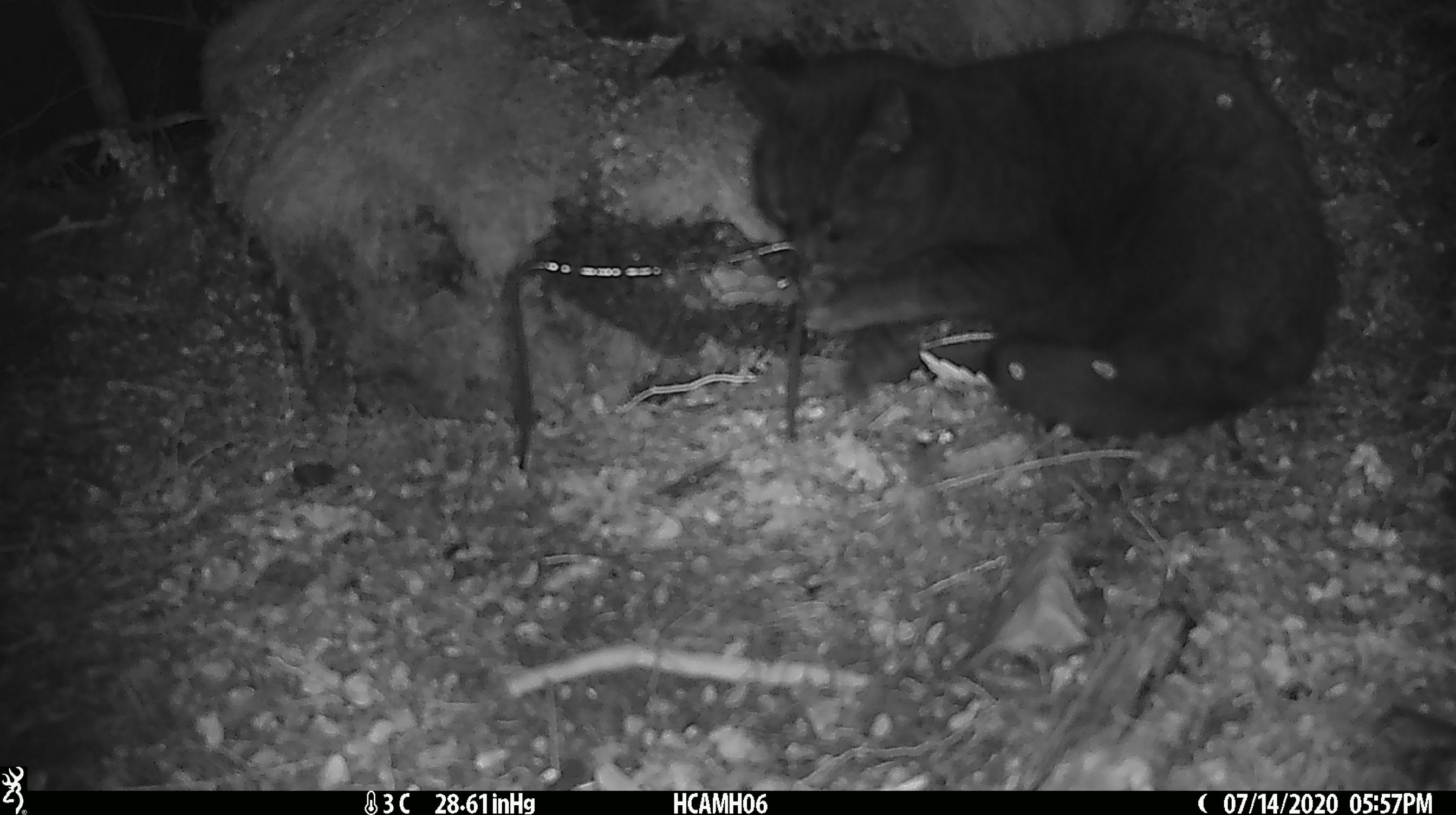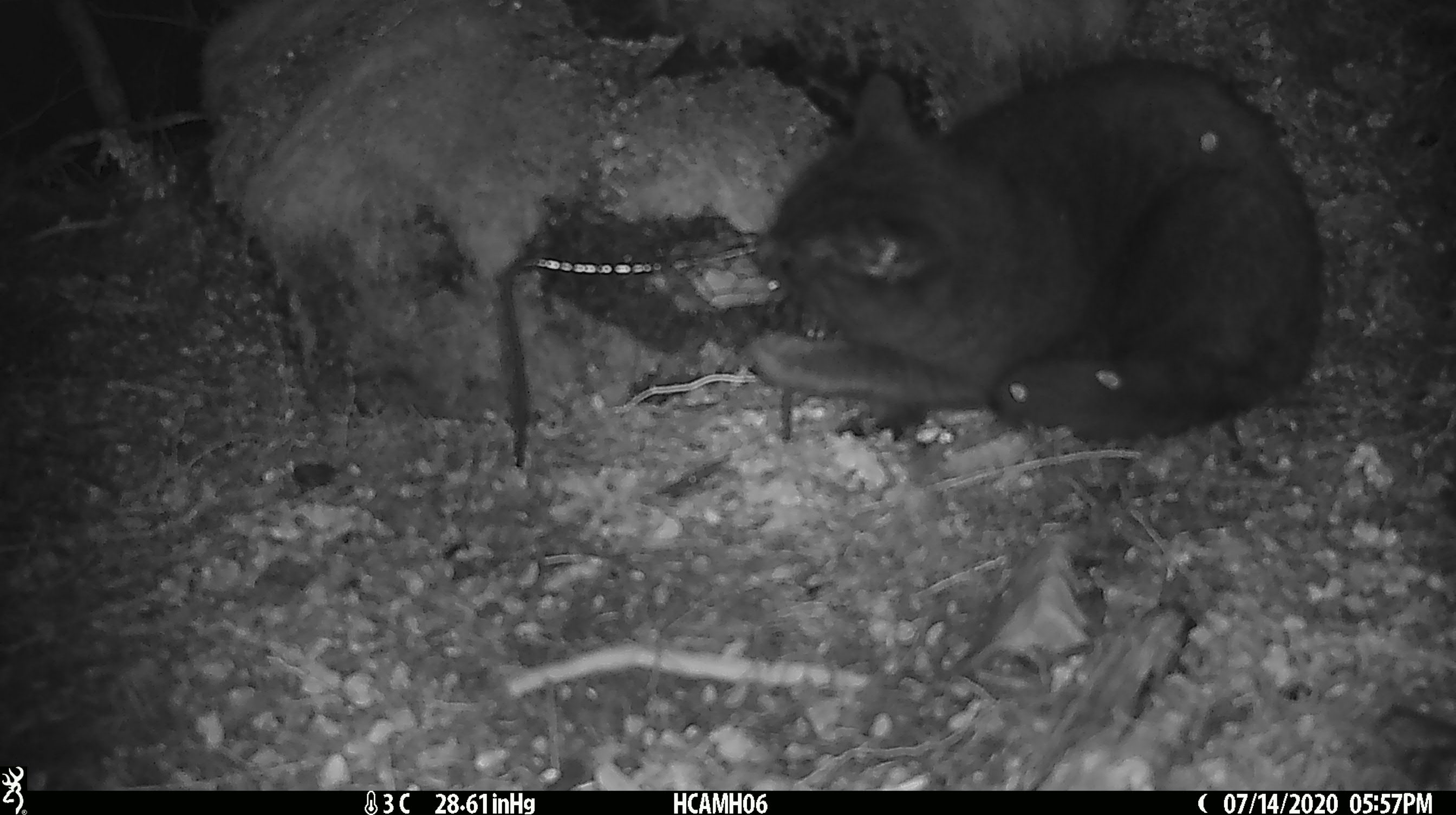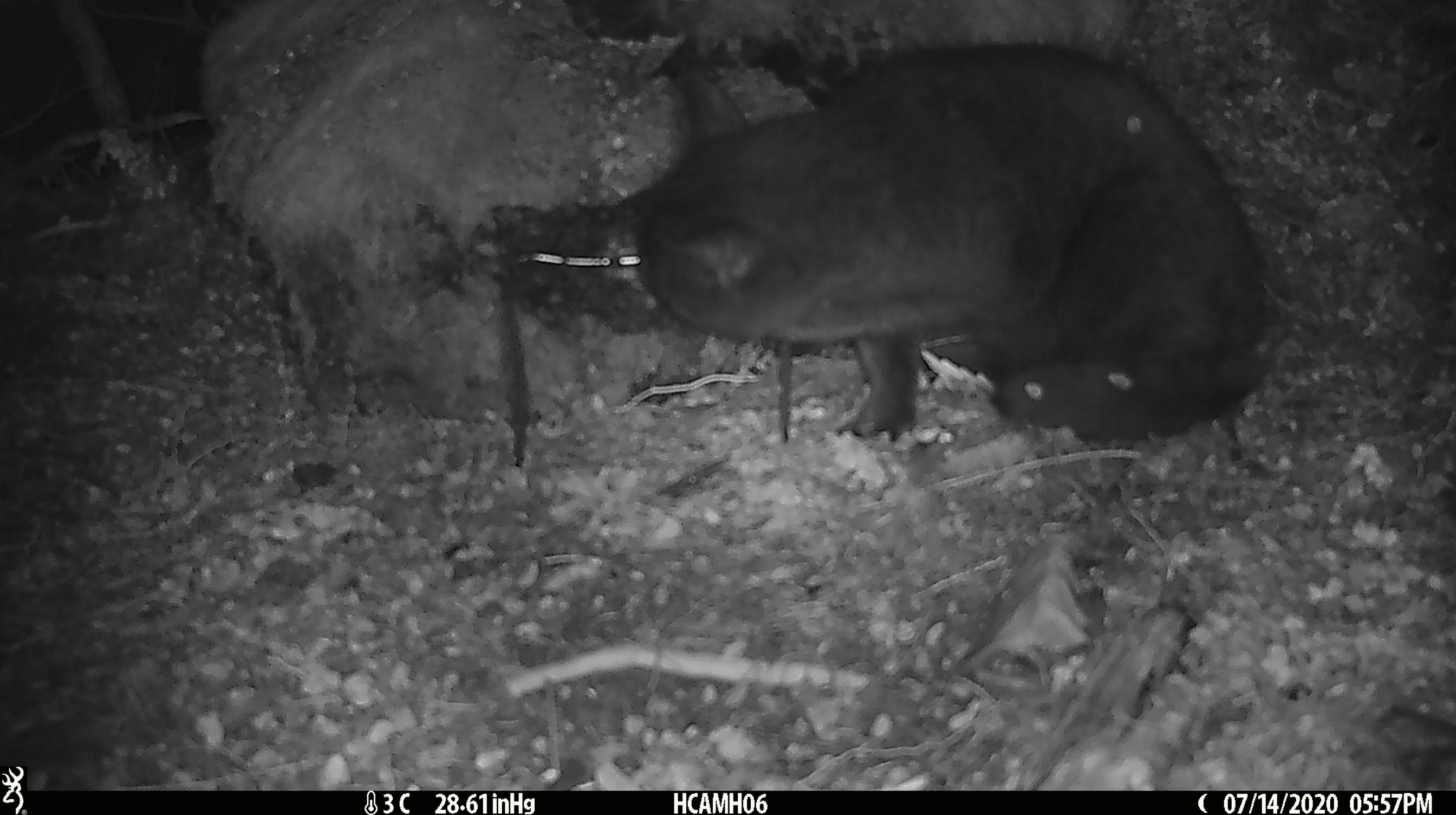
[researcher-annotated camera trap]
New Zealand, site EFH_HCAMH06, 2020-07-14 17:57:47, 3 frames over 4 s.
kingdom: Animalia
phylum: Chordata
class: Mammalia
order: Carnivora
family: Felidae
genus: Felis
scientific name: Felis catus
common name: domestic cat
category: cat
Cat (domestic cat) (Felis catus).